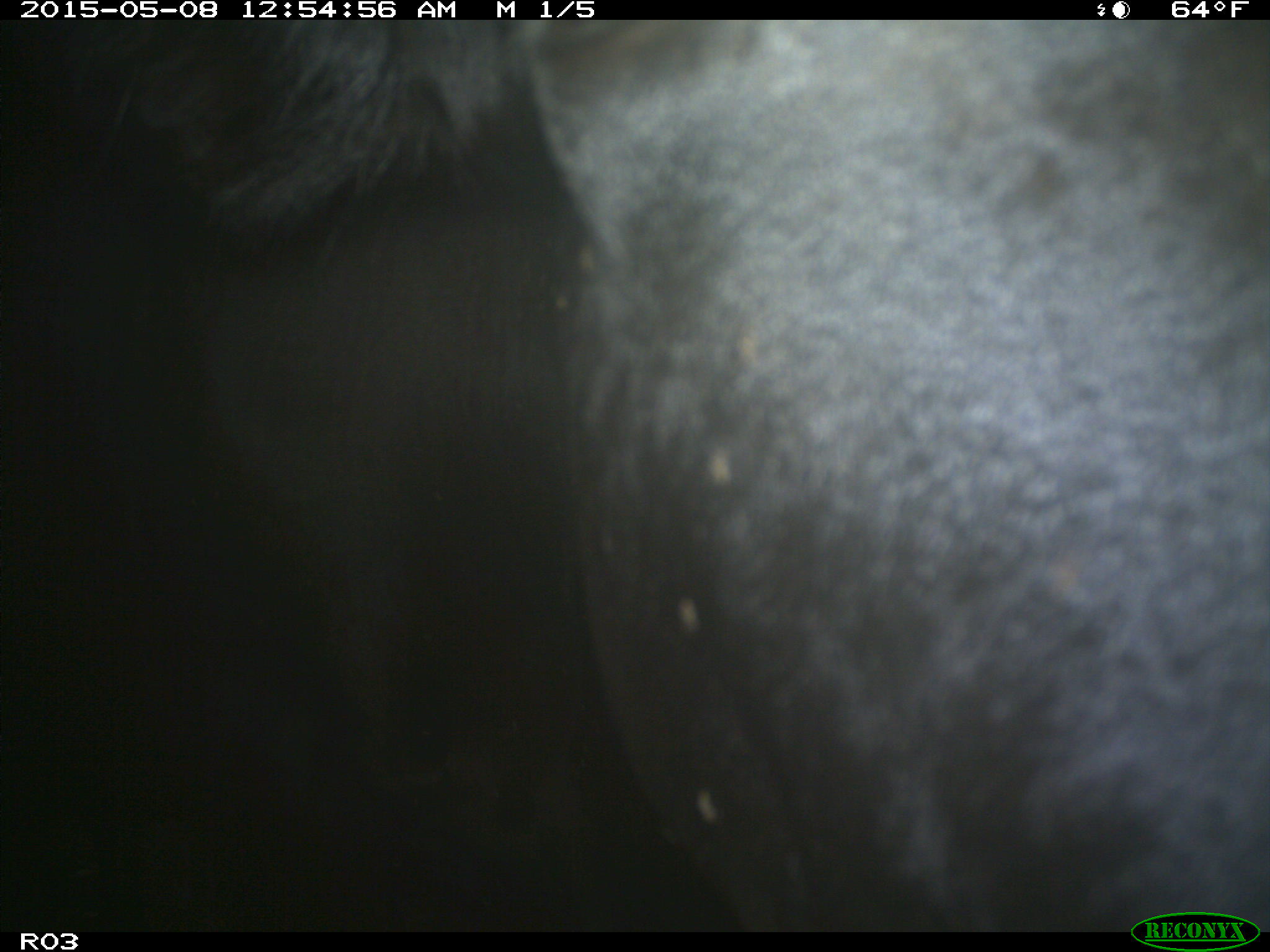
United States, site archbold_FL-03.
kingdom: Animalia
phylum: Chordata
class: Mammalia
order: Artiodactyla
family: Bovidae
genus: Bos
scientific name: Bos taurus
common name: domestic cow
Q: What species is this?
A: Bos taurus (domestic cow).